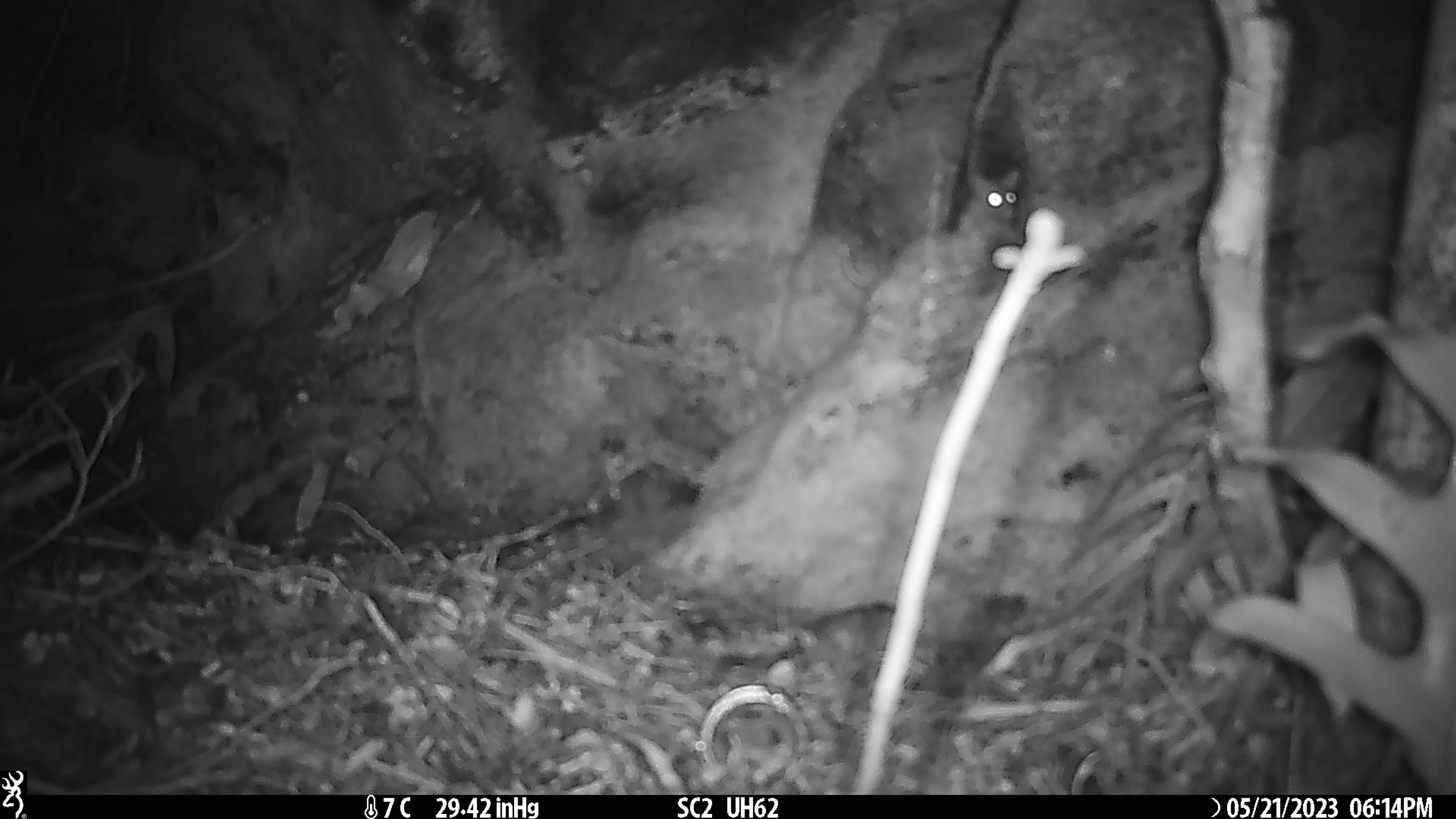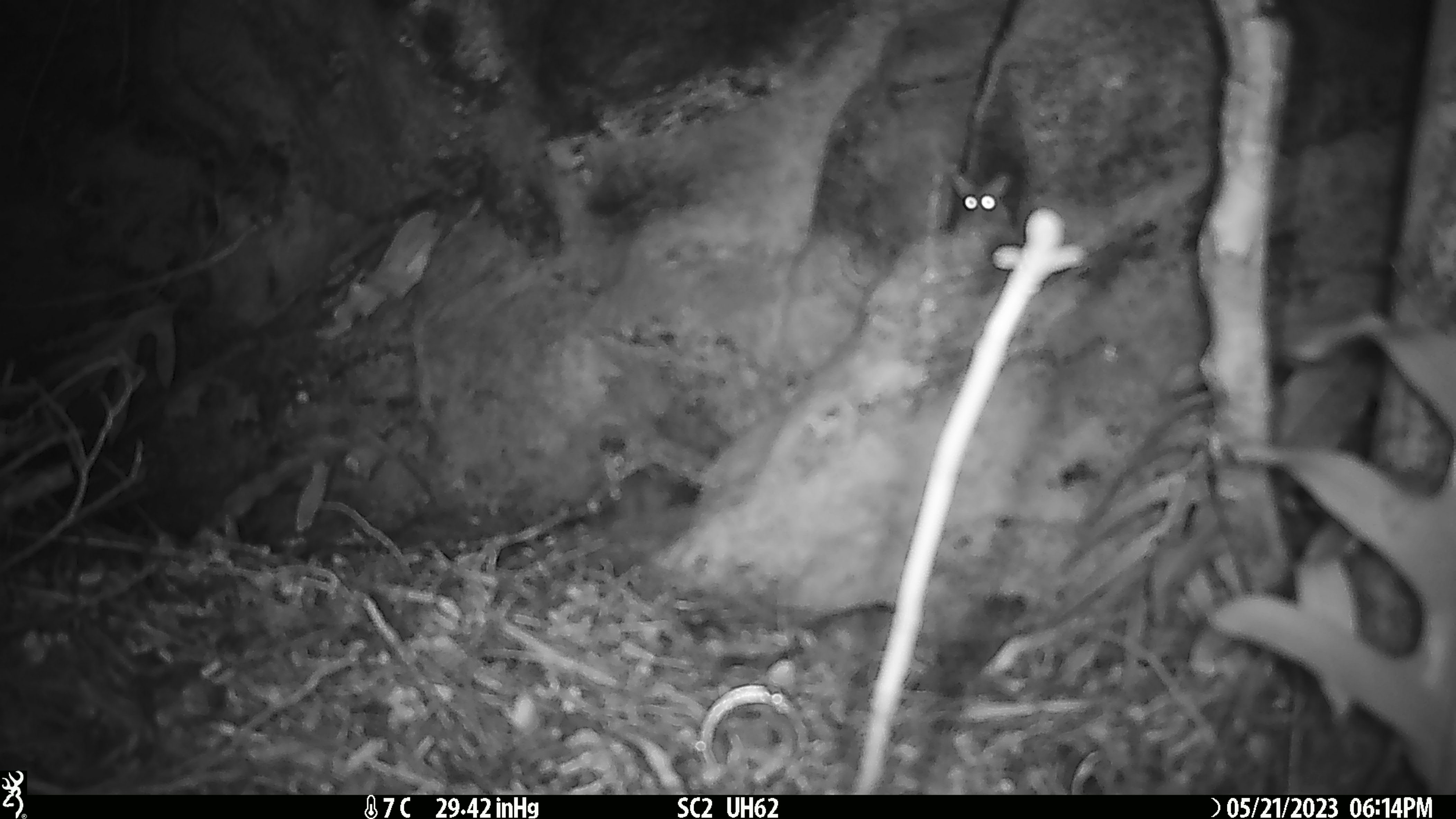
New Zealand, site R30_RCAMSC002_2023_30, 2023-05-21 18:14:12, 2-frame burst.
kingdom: Animalia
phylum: Chordata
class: Mammalia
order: Rodentia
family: Muridae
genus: Mus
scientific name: Mus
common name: mouse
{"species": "mouse (Mus)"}